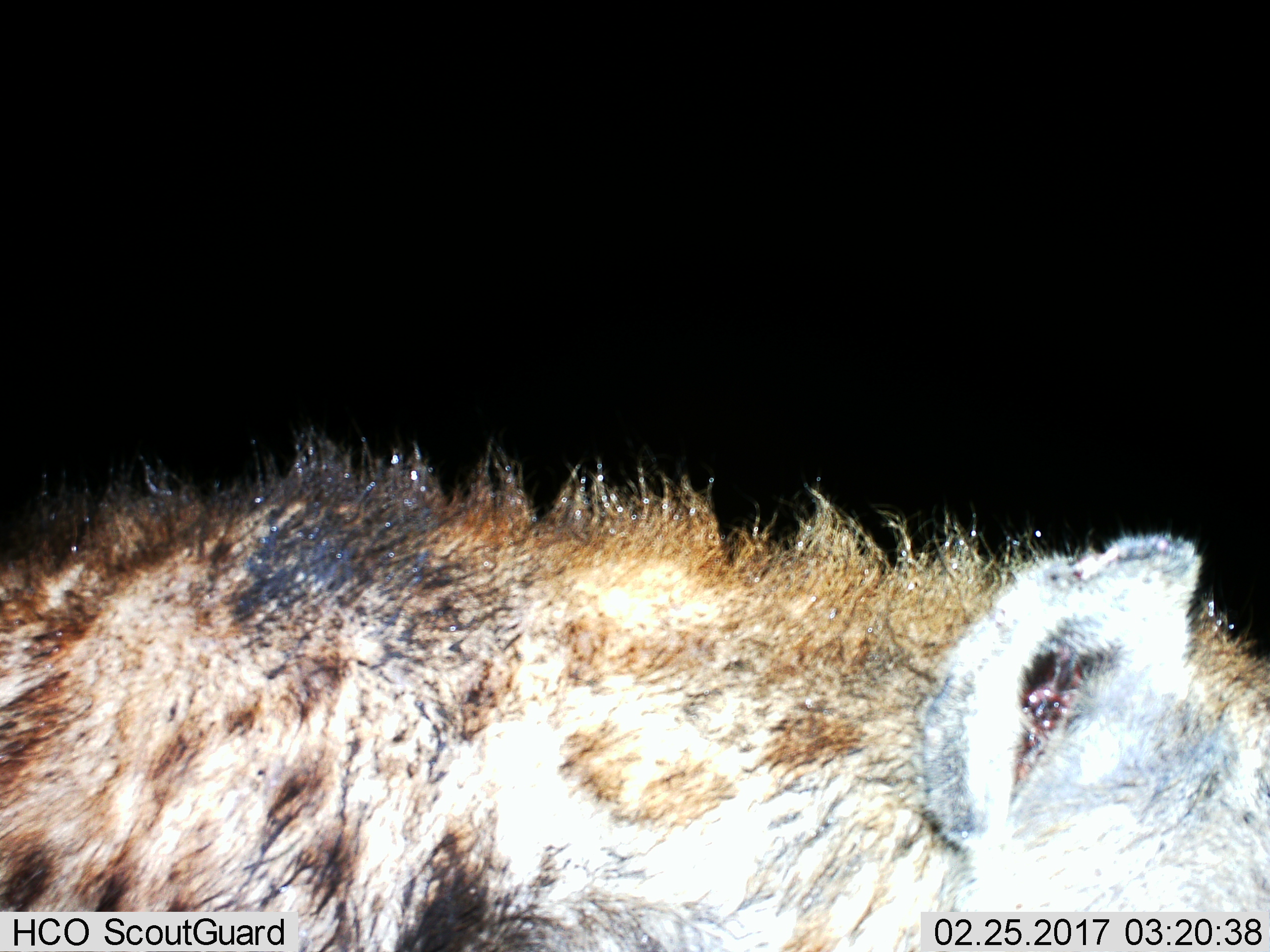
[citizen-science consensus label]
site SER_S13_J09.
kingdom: Animalia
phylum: Chordata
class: Mammalia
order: Carnivora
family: Hyaenidae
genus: Crocuta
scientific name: Crocuta crocuta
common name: spotted hyena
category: hyenaspotted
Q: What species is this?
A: Hyenaspotted (spotted hyena) (Crocuta crocuta).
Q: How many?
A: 1.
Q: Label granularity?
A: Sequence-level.